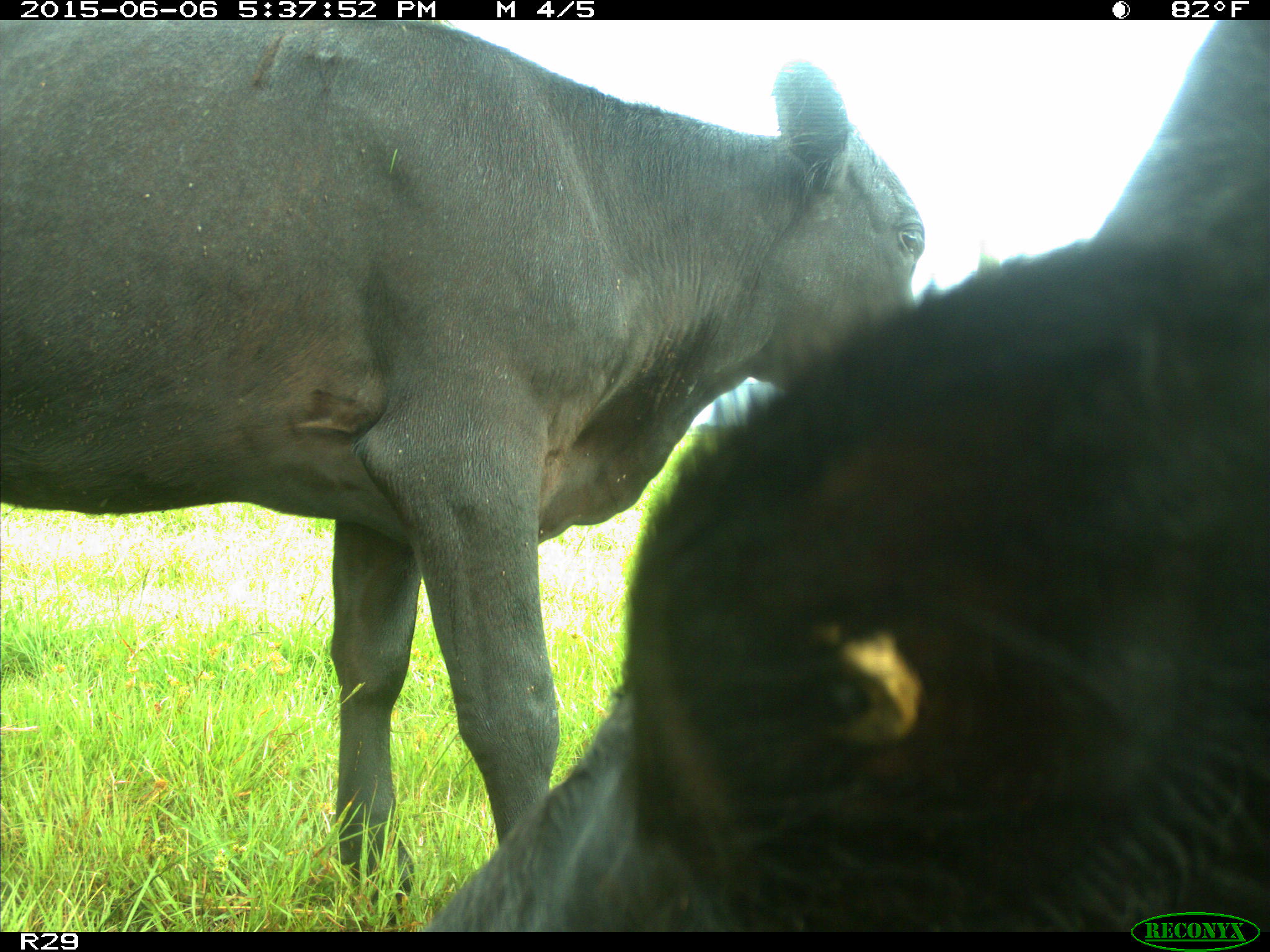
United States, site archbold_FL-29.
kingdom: Animalia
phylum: Chordata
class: Mammalia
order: Artiodactyla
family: Bovidae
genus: Bos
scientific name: Bos taurus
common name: domestic cow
Bos taurus (domestic cow).